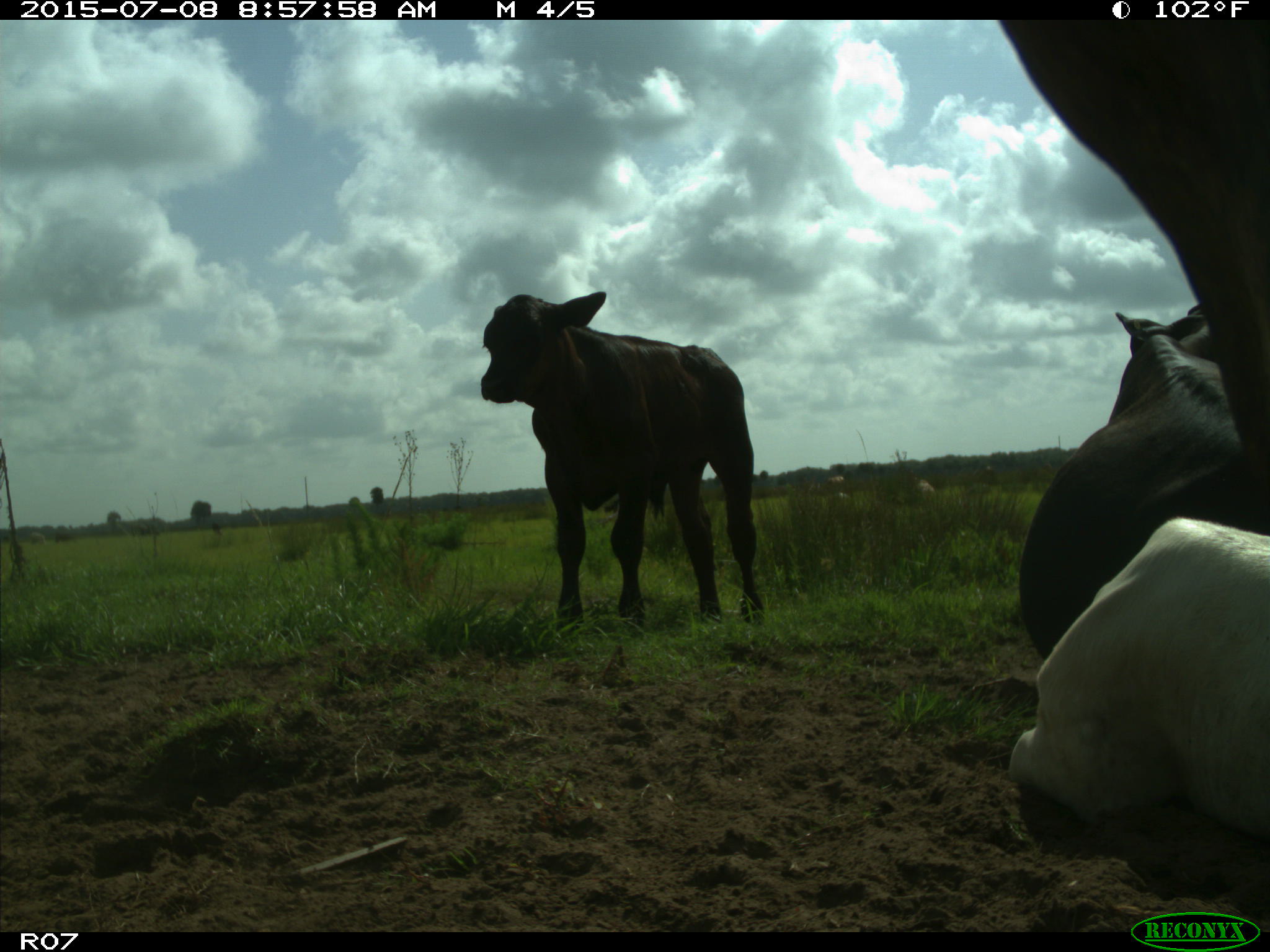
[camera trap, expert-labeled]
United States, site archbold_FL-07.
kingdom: Animalia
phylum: Chordata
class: Mammalia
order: Artiodactyla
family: Bovidae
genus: Bos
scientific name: Bos taurus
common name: domestic cow